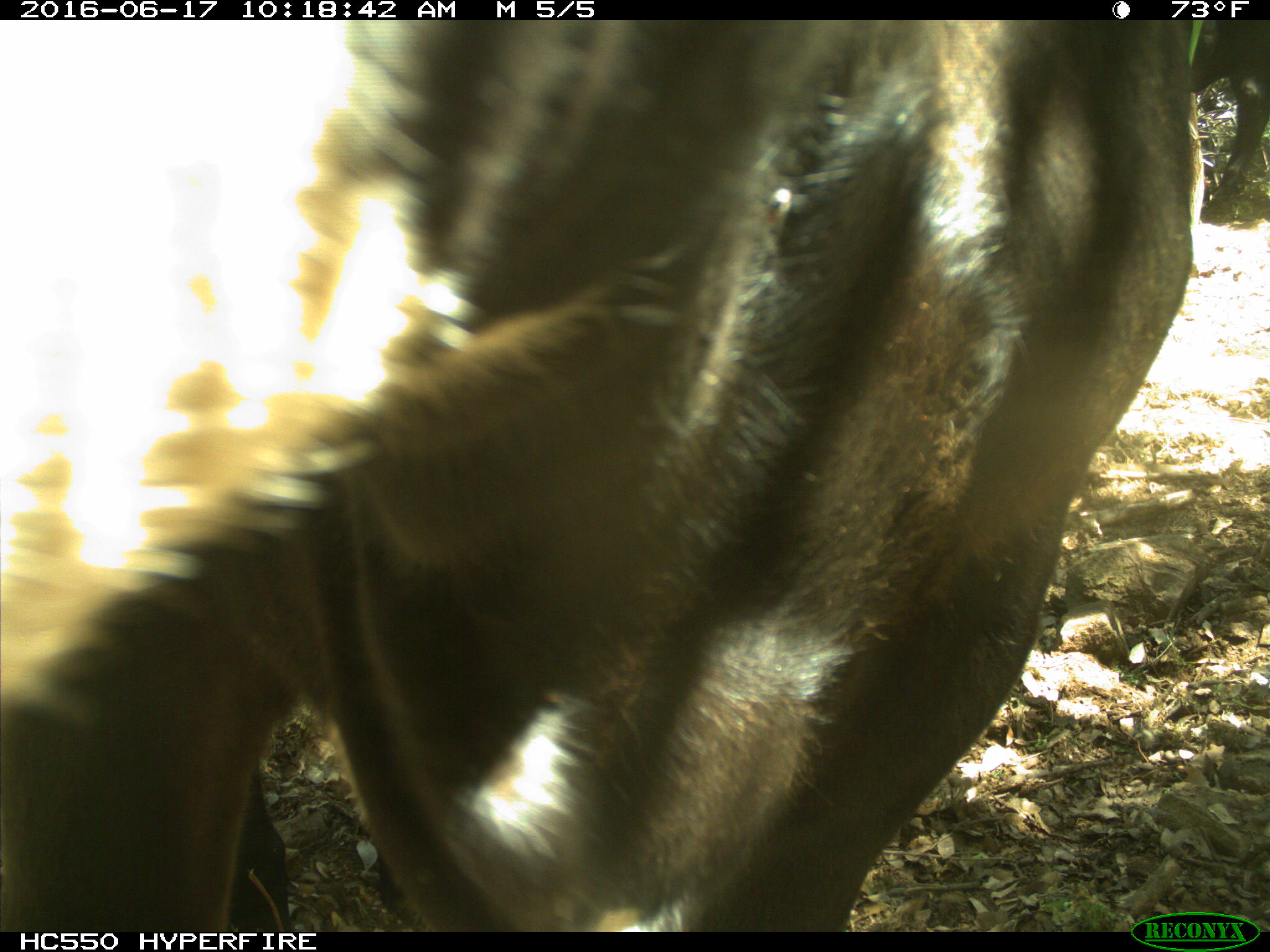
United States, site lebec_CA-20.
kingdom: Animalia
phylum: Chordata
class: Mammalia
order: Artiodactyla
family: Bovidae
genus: Bos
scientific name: Bos taurus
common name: domestic cow